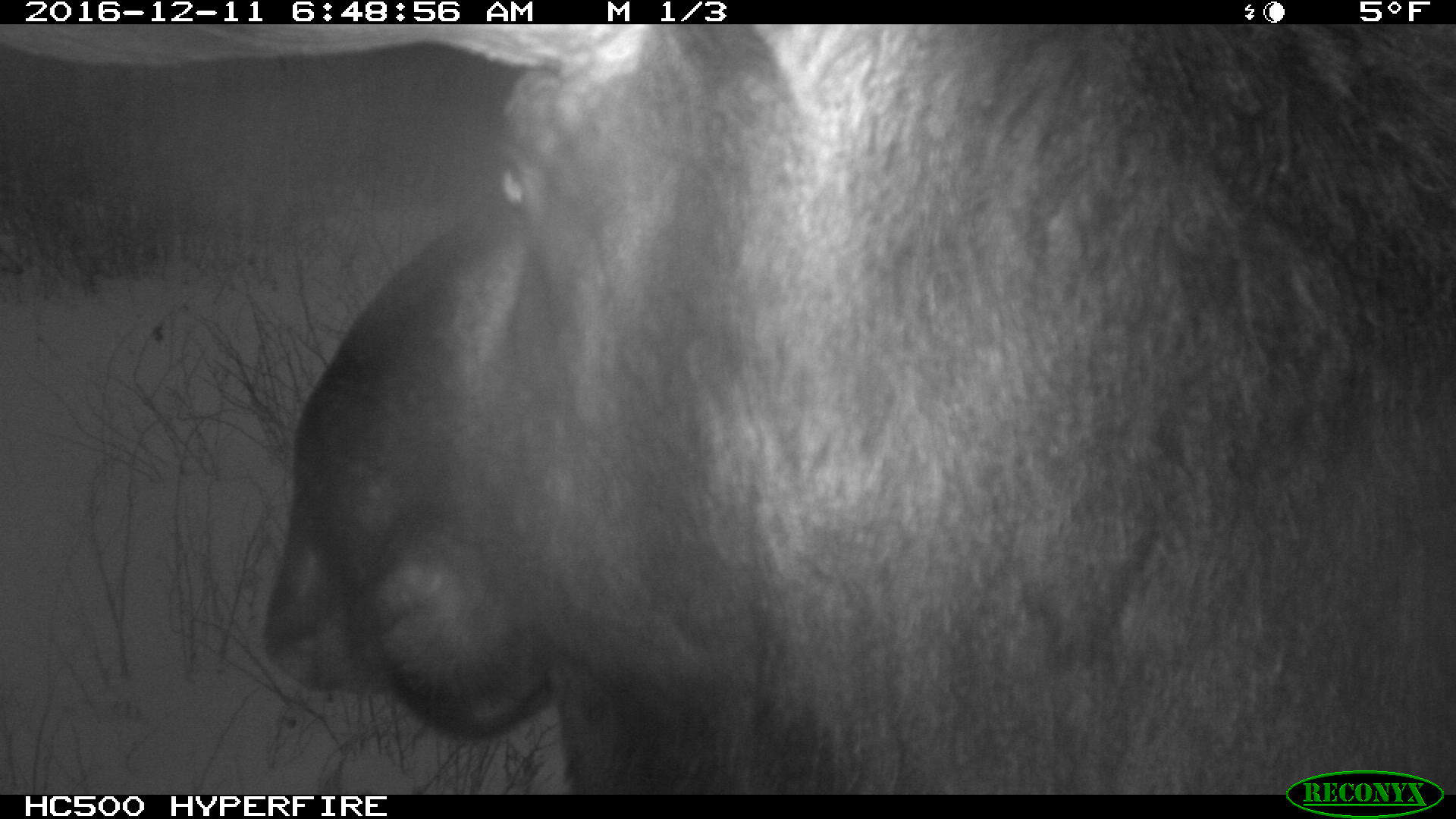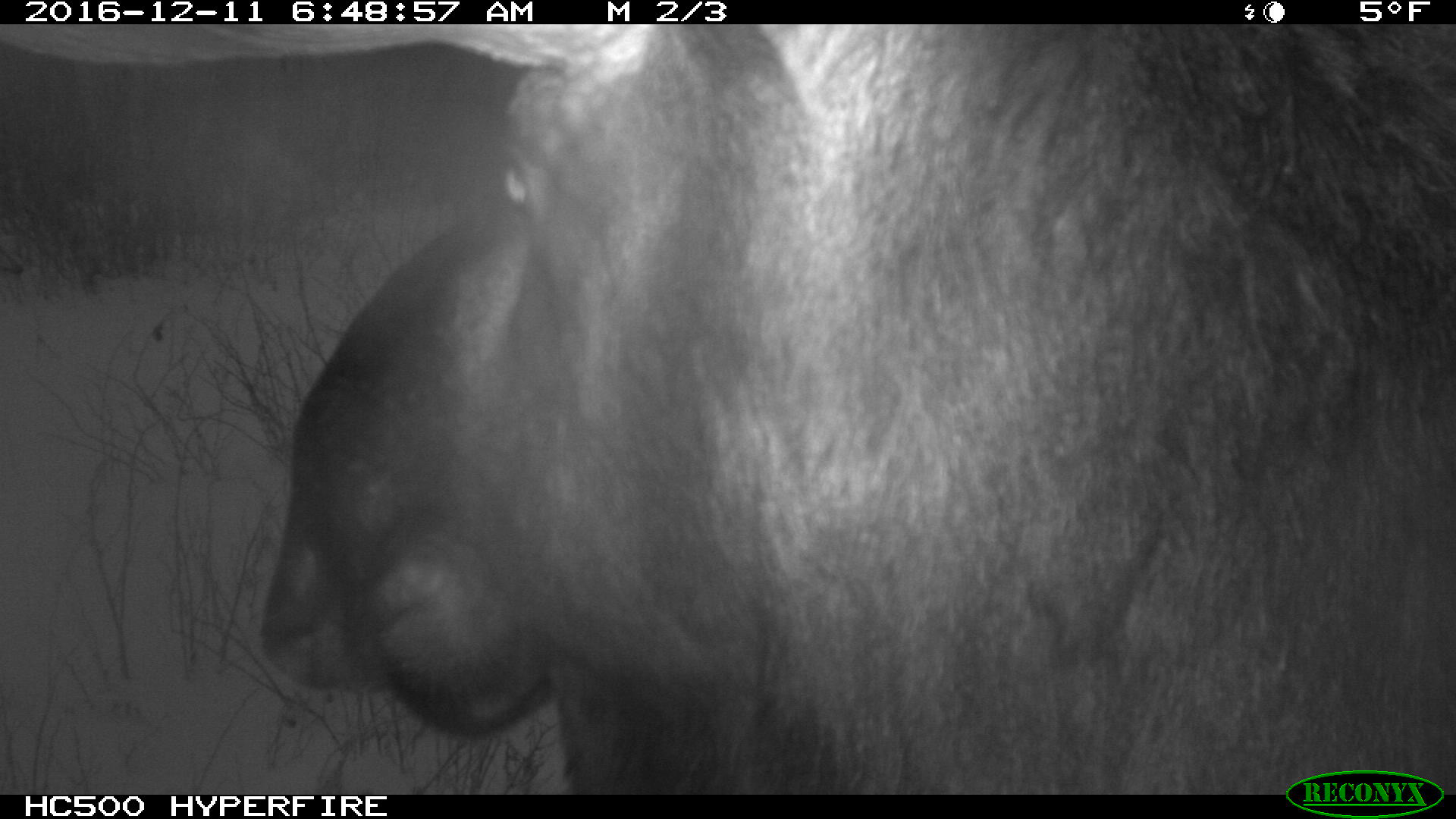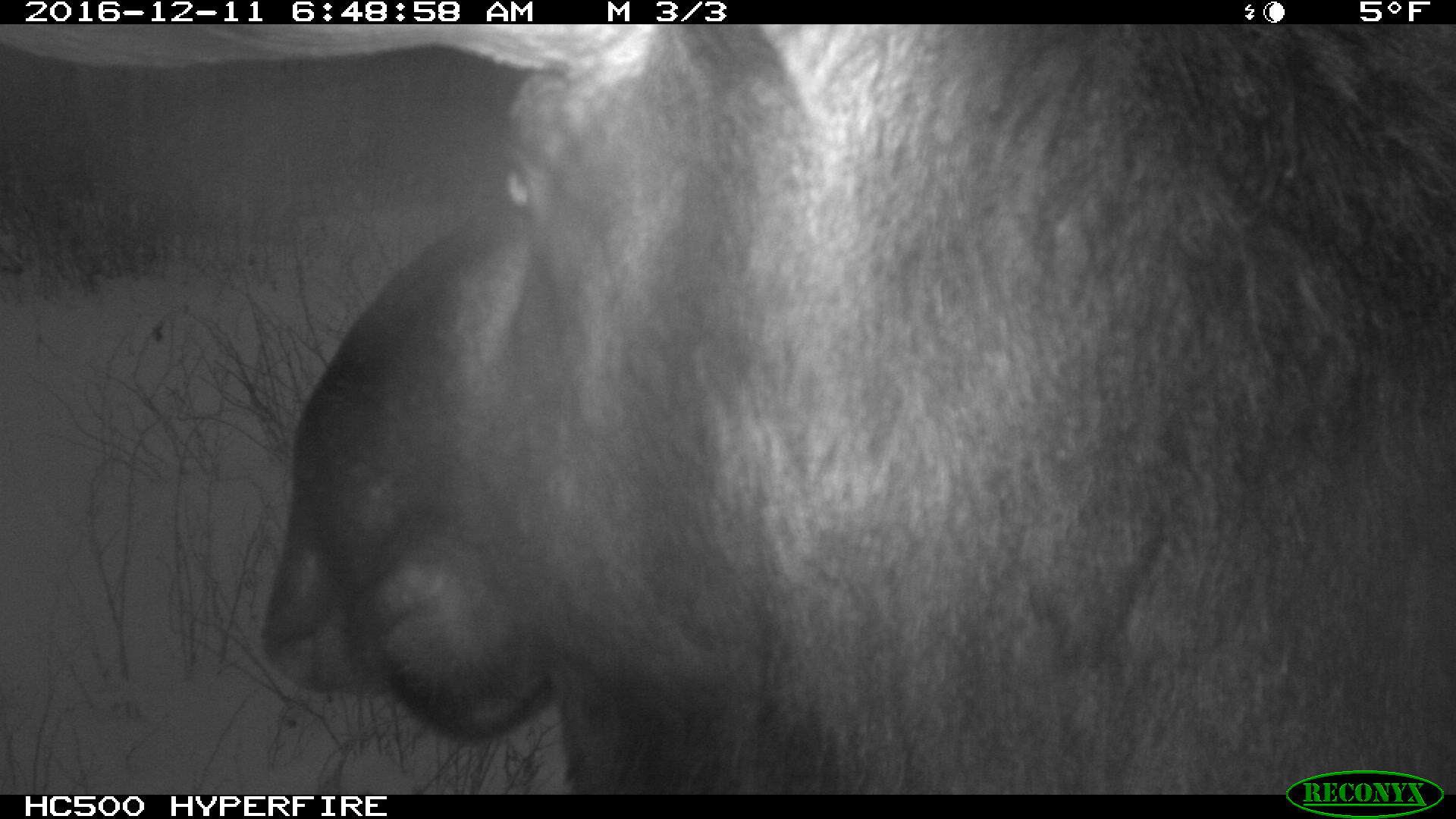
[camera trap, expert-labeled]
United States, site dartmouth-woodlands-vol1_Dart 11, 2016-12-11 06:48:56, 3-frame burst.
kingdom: Animalia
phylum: Chordata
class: Mammalia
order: Artiodactyla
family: Cervidae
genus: Alces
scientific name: Alces alces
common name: moose